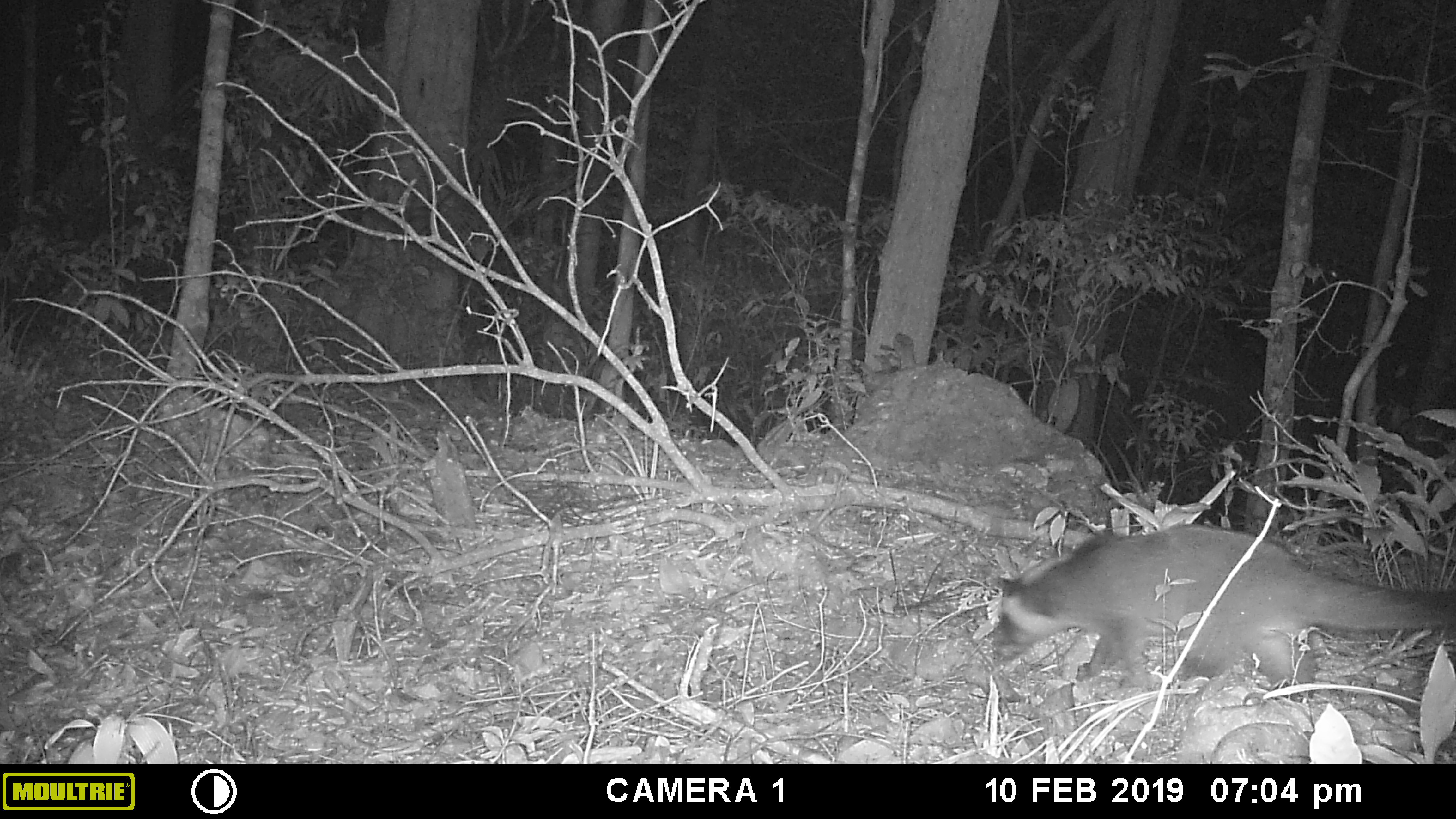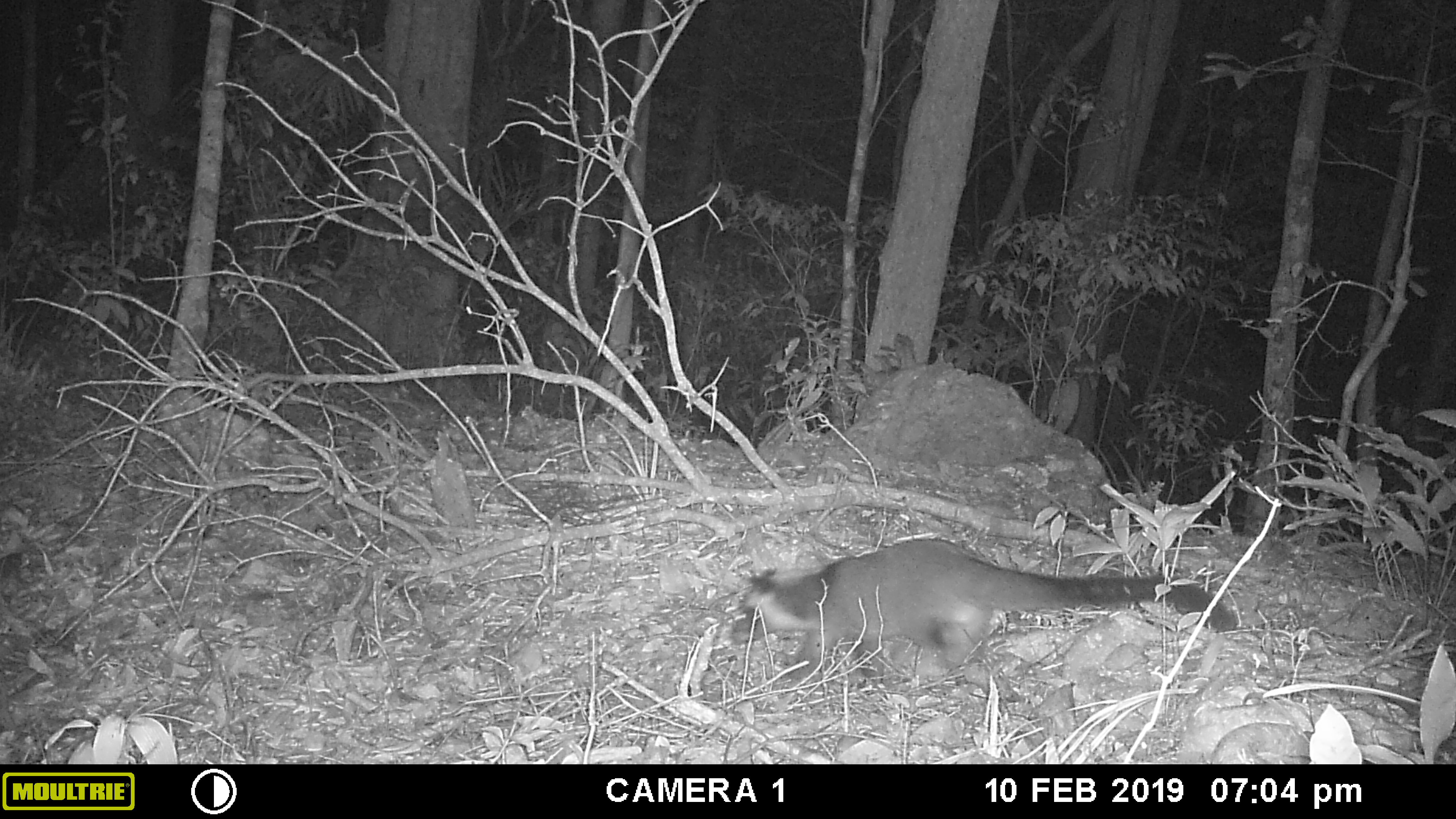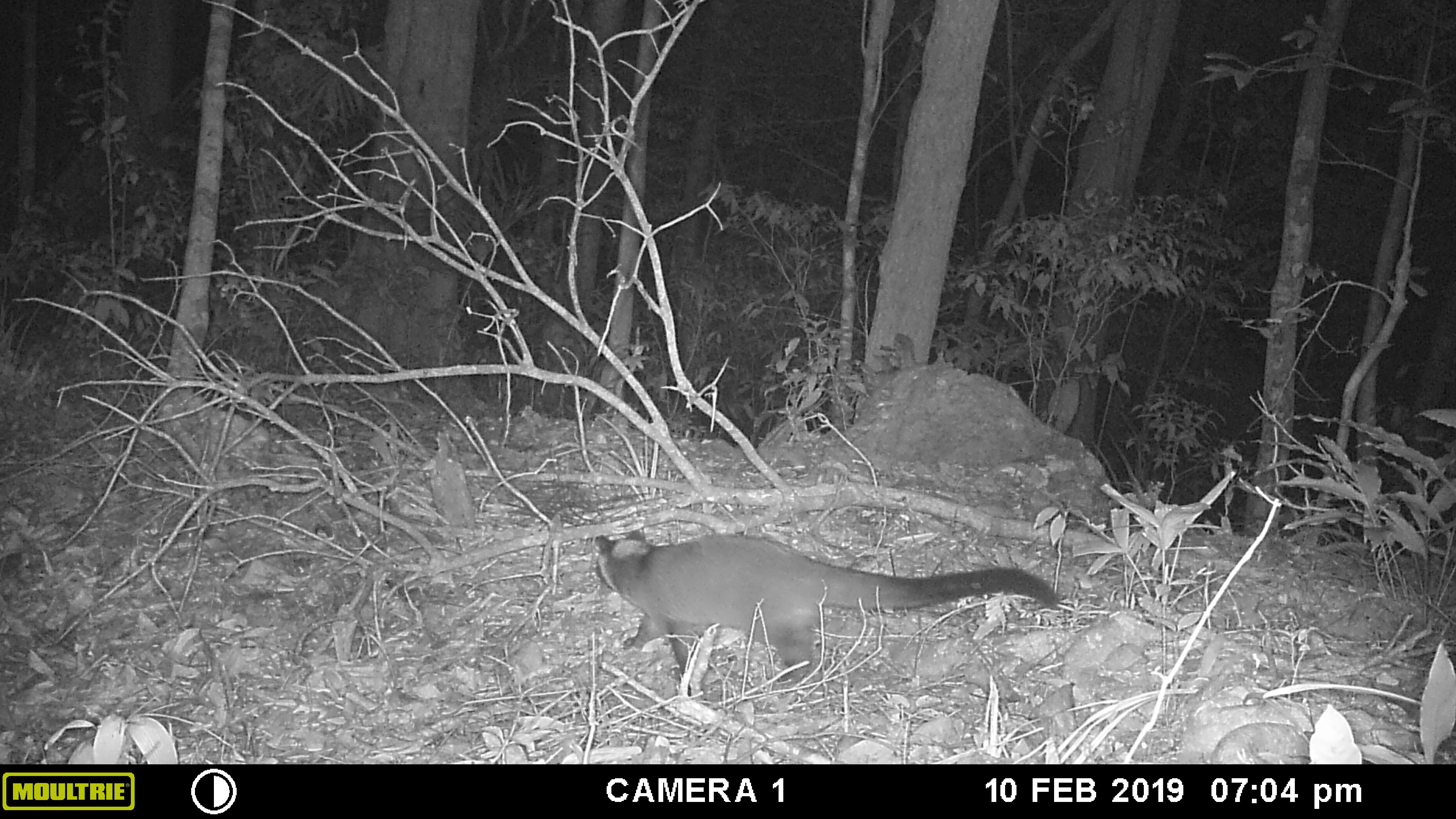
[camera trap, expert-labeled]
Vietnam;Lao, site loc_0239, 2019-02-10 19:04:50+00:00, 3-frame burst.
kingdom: Animalia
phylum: Chordata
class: Mammalia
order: Carnivora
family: Viverridae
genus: Paguma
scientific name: Paguma larvata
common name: masked palm civet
Masked palm civet (Paguma larvata). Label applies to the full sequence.